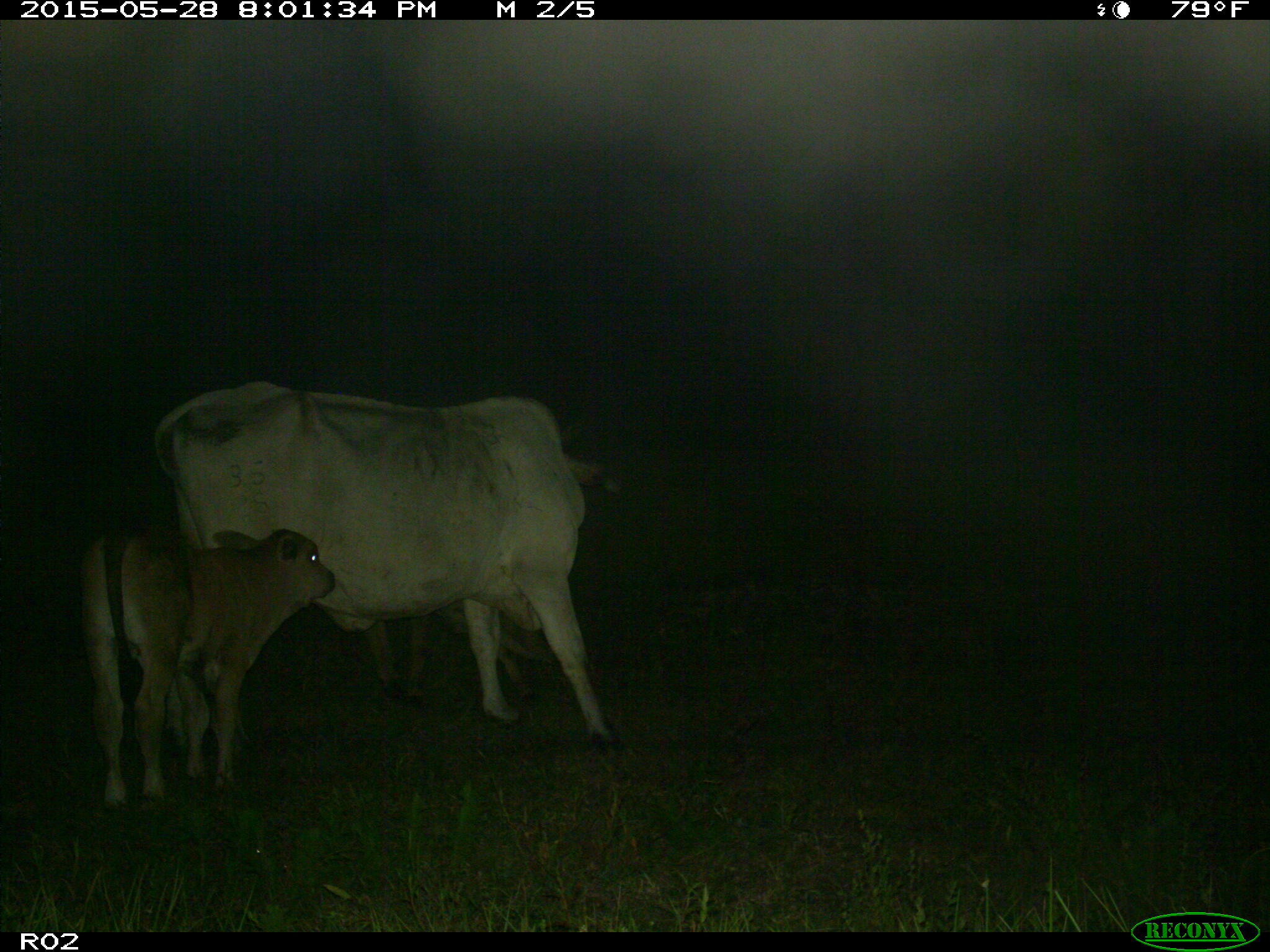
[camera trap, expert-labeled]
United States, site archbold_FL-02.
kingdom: Animalia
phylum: Chordata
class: Mammalia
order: Artiodactyla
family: Bovidae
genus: Bos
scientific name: Bos taurus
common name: domestic cow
Bos taurus (domestic cow).